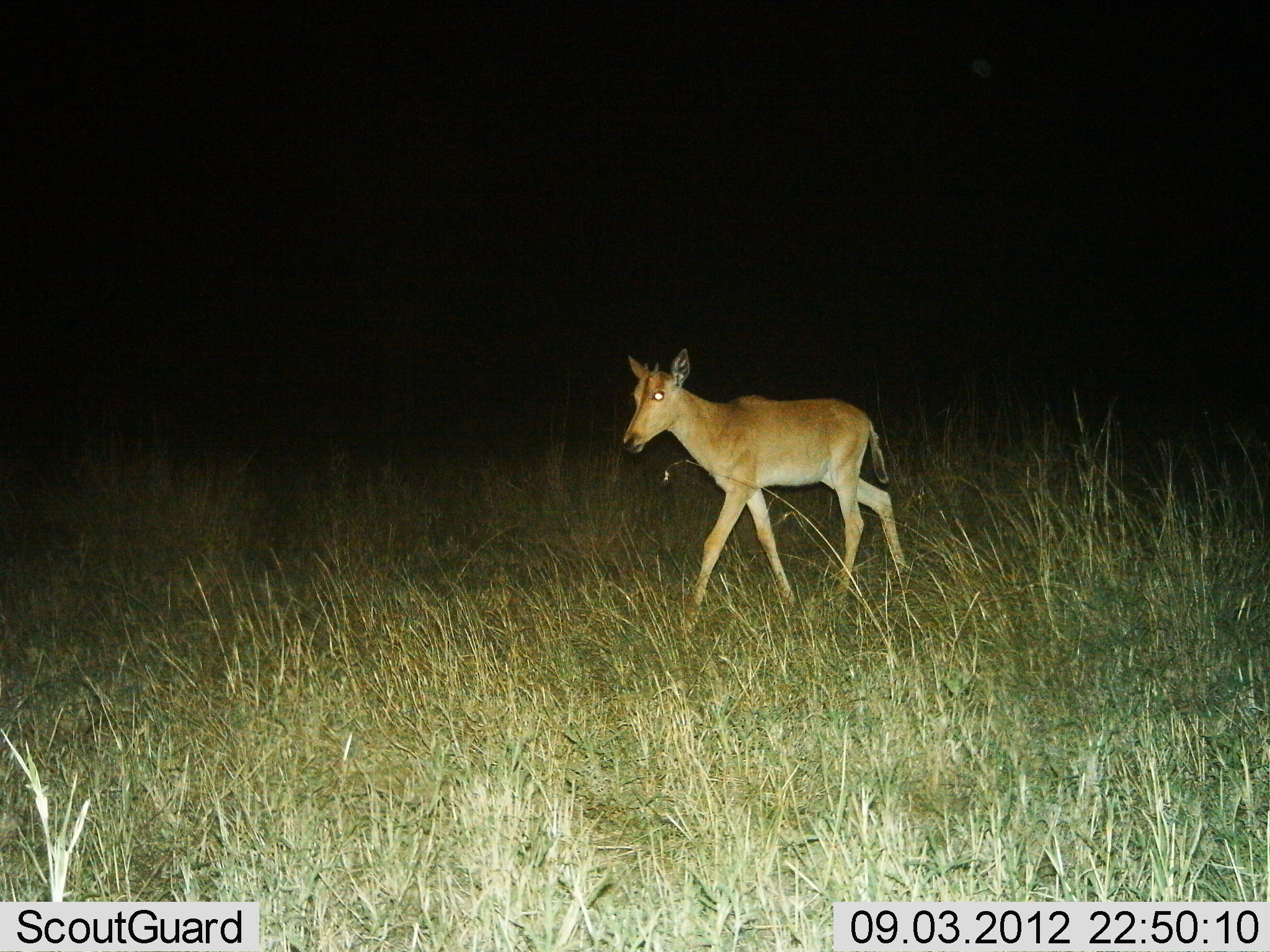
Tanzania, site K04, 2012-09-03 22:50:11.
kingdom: Animalia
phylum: Chordata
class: Mammalia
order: Artiodactyla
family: Bovidae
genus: Alcelaphus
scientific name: Alcelaphus buselaphus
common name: hartebeest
Hartebeest (Alcelaphus buselaphus), count 1. Behavior (volunteer vote fractions): standing 0%, resting 0%, moving 100%, interacting 0%. Young present (vote fraction): 70%. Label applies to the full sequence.